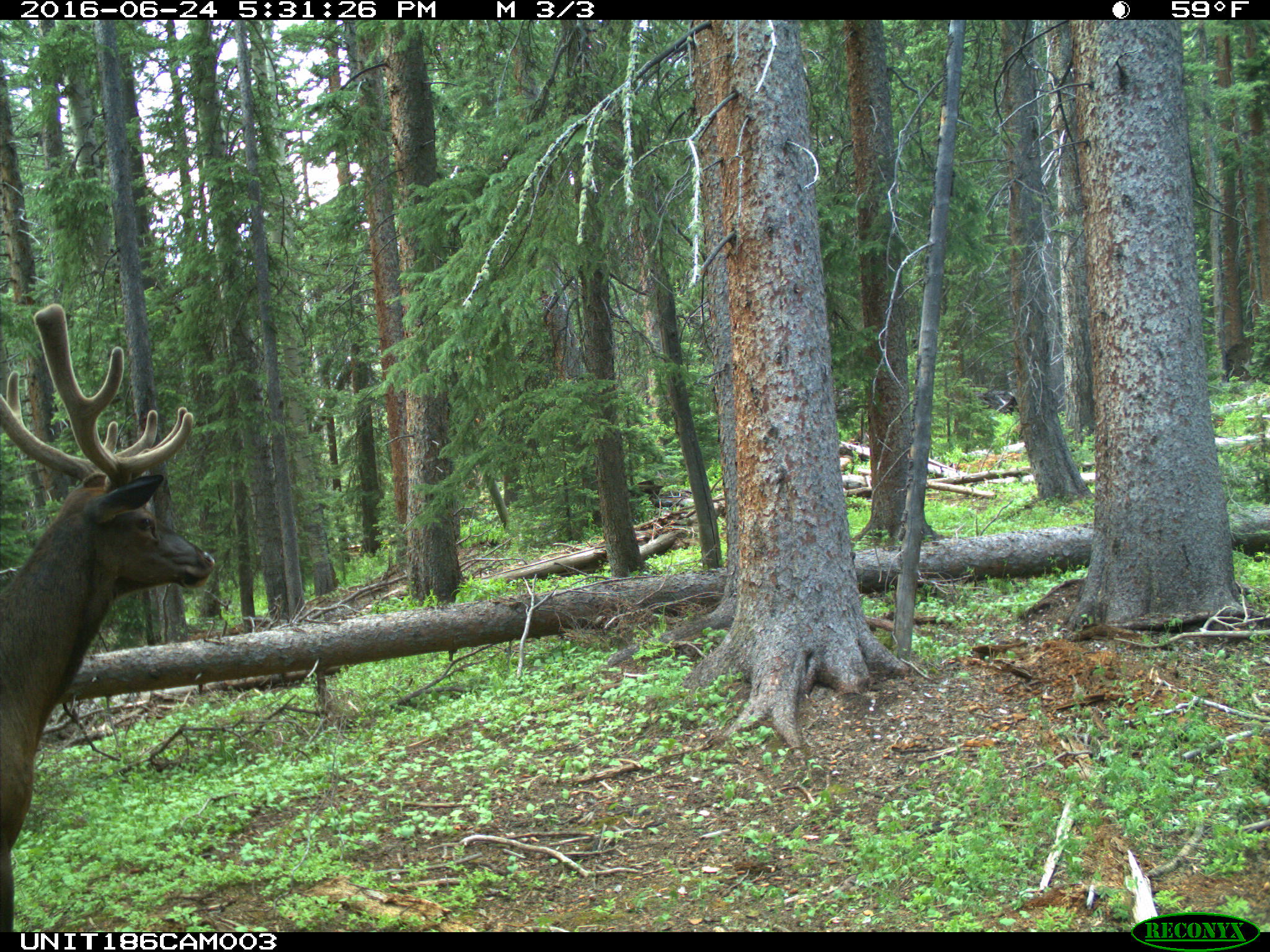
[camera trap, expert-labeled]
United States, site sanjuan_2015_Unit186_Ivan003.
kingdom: Animalia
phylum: Chordata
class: Mammalia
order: Artiodactyla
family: Cervidae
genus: Cervus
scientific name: Cervus elaphus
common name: red deer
Cervus elaphus (red deer).